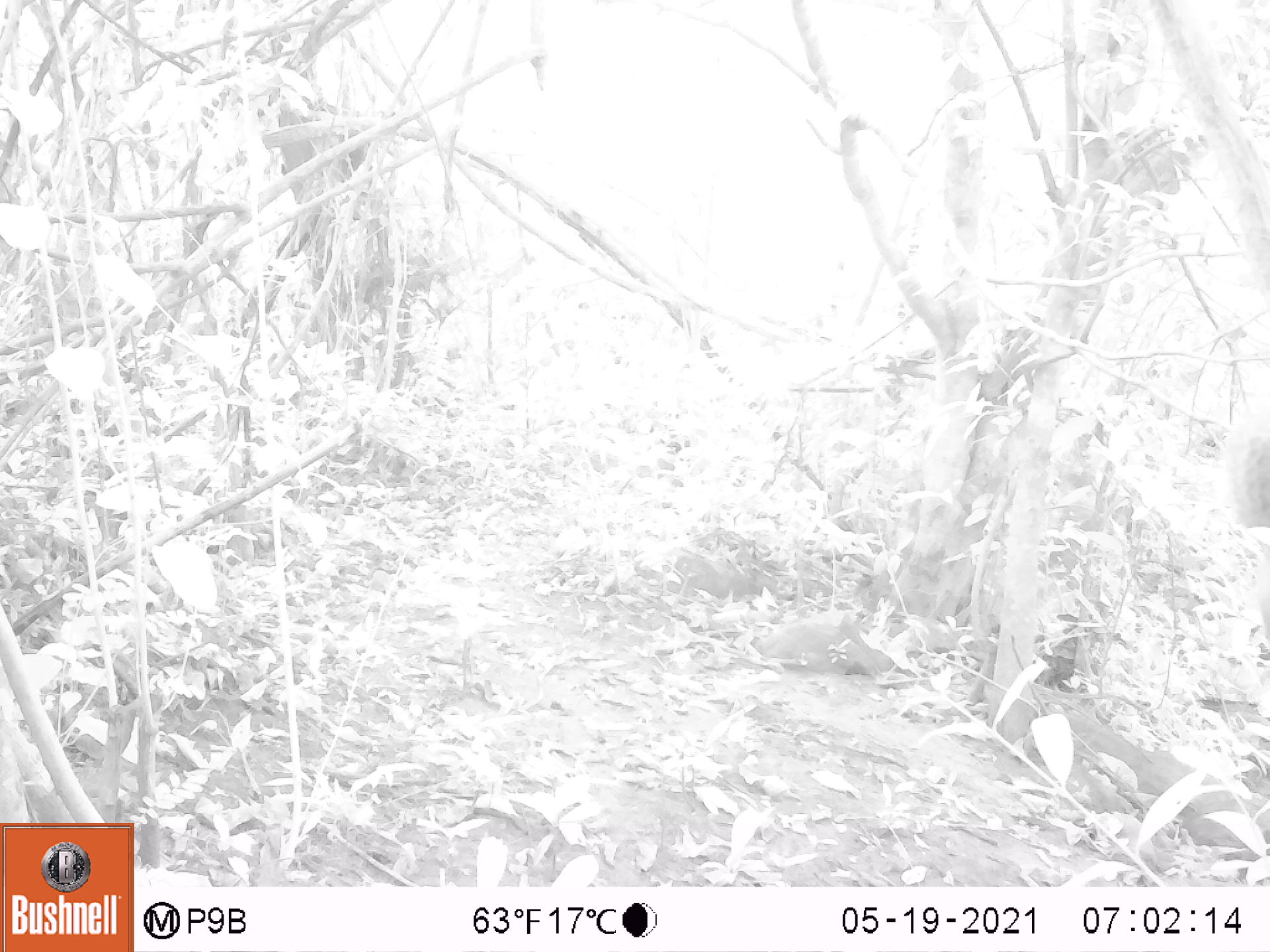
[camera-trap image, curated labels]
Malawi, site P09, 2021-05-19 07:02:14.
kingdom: Animalia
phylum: Chordata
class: Mammalia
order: Rodentia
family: Sciuridae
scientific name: Sciuridae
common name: squirrel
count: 1